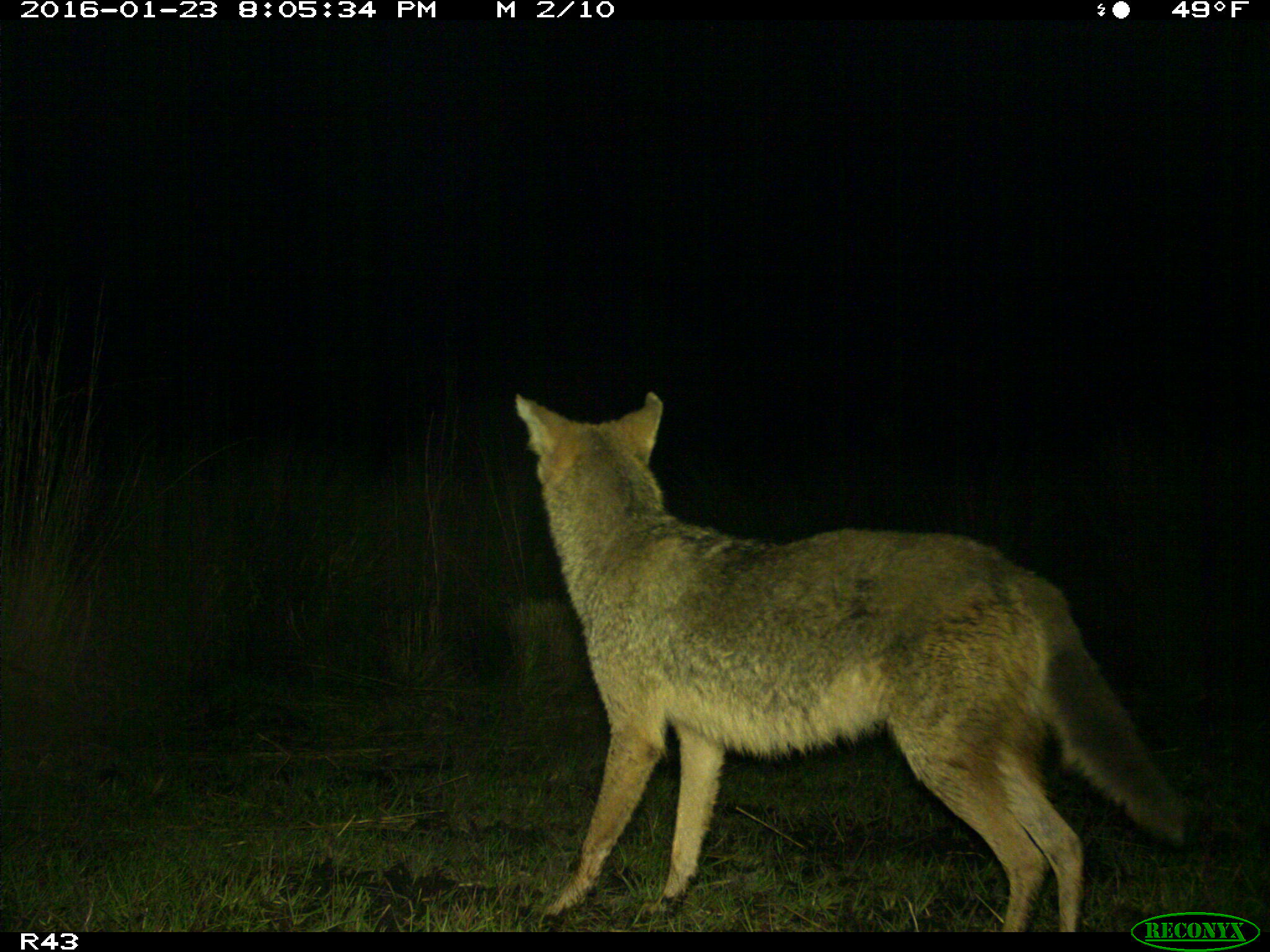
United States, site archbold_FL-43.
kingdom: Animalia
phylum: Chordata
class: Mammalia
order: Carnivora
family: Canidae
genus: Canis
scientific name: Canis latrans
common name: coyote